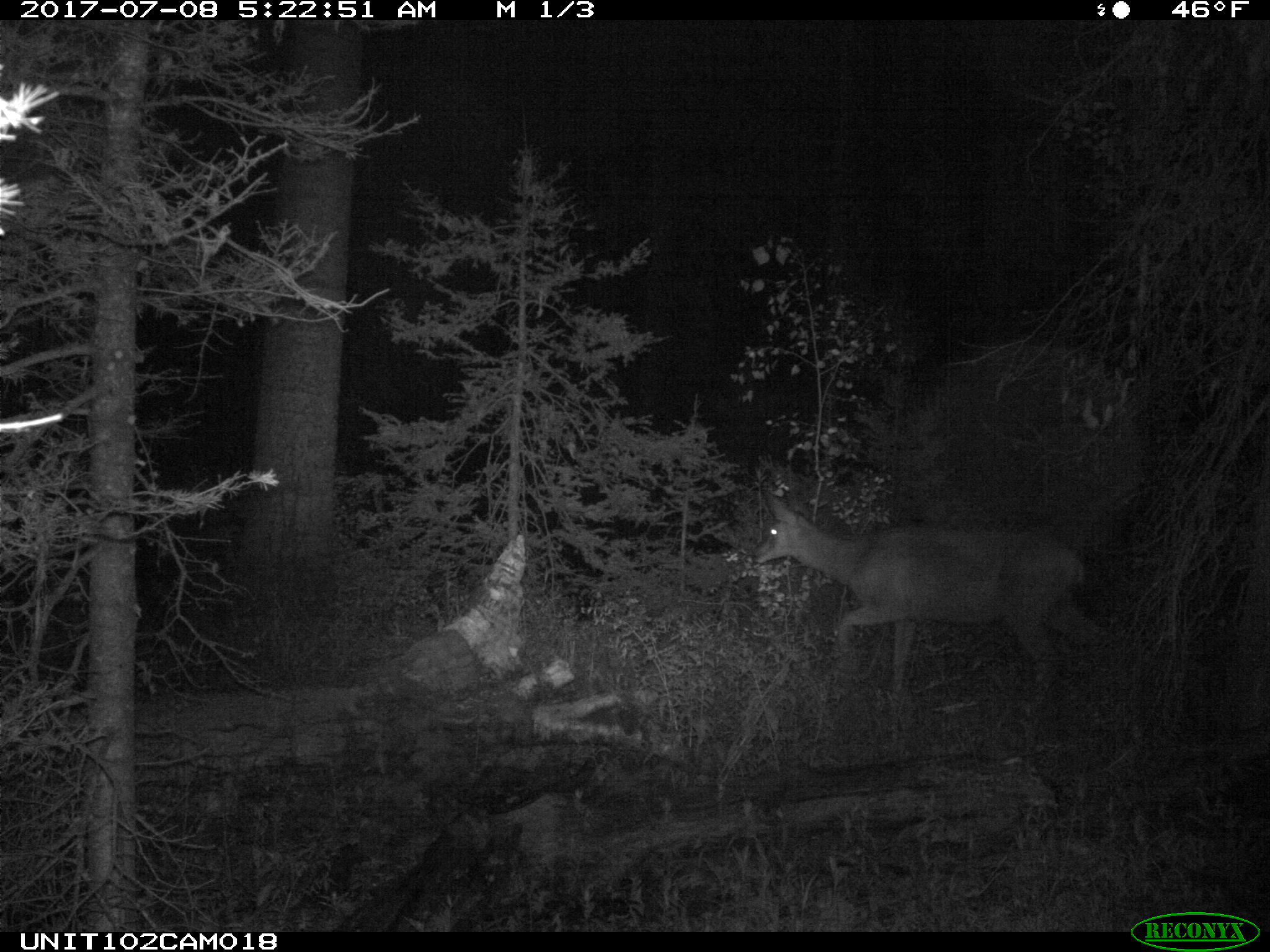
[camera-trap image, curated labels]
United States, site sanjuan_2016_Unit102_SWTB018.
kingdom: Animalia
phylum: Chordata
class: Mammalia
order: Artiodactyla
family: Cervidae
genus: Odocoileus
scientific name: Odocoileus hemionus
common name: mule deer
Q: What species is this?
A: Odocoileus hemionus (mule deer).